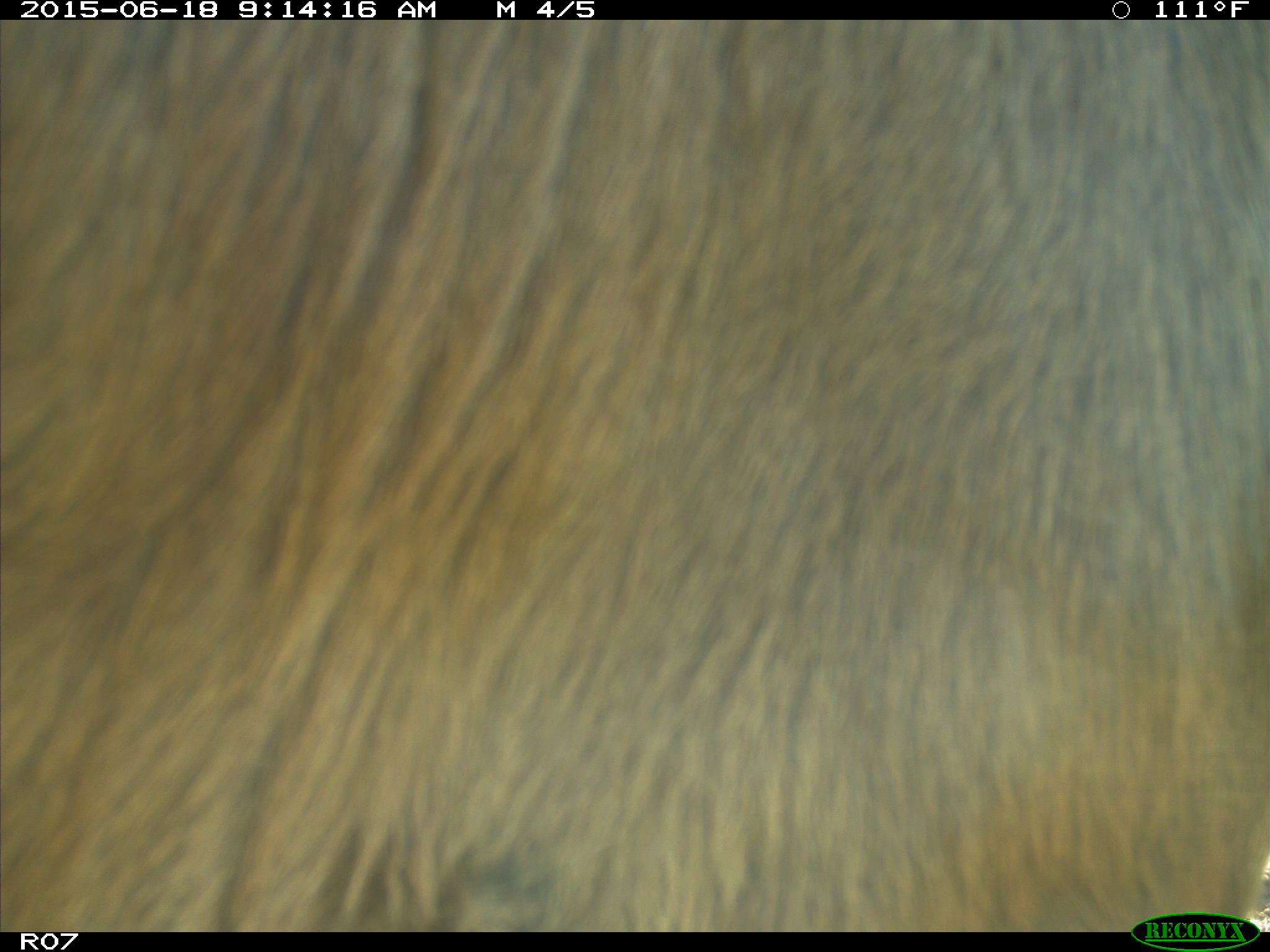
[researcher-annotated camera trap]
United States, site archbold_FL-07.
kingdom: Animalia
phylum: Chordata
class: Mammalia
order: Artiodactyla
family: Bovidae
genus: Bos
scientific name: Bos taurus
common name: domestic cow